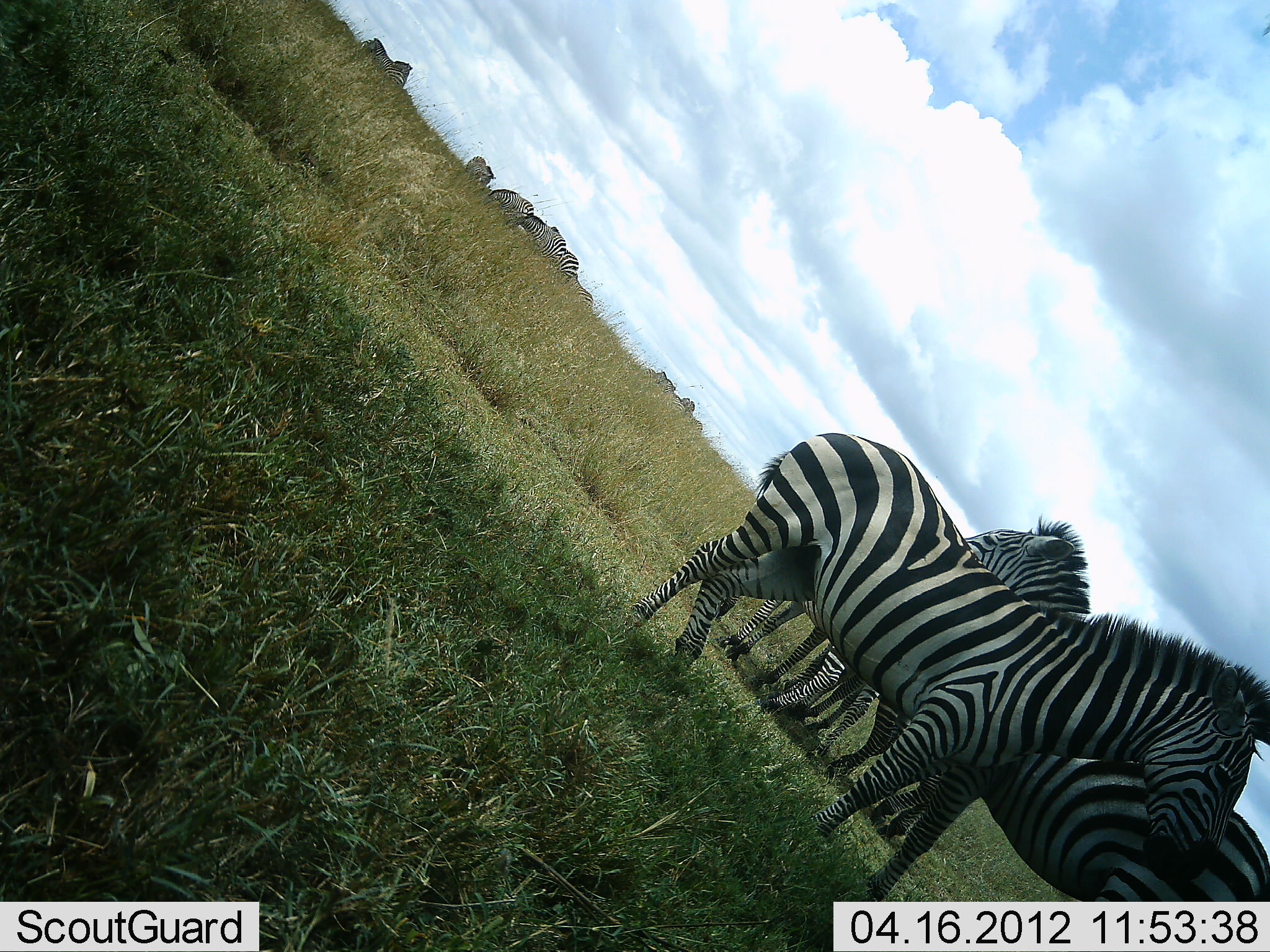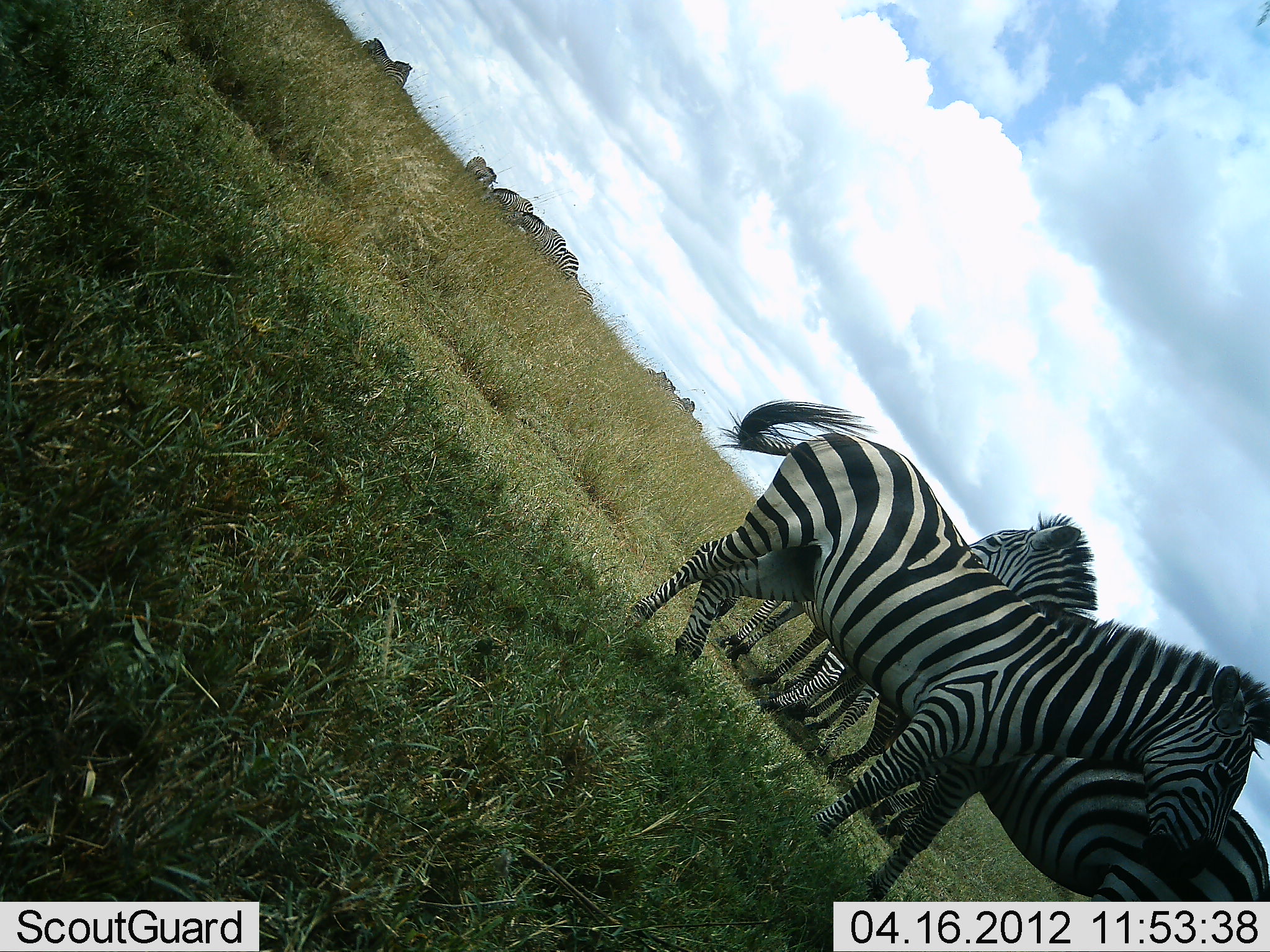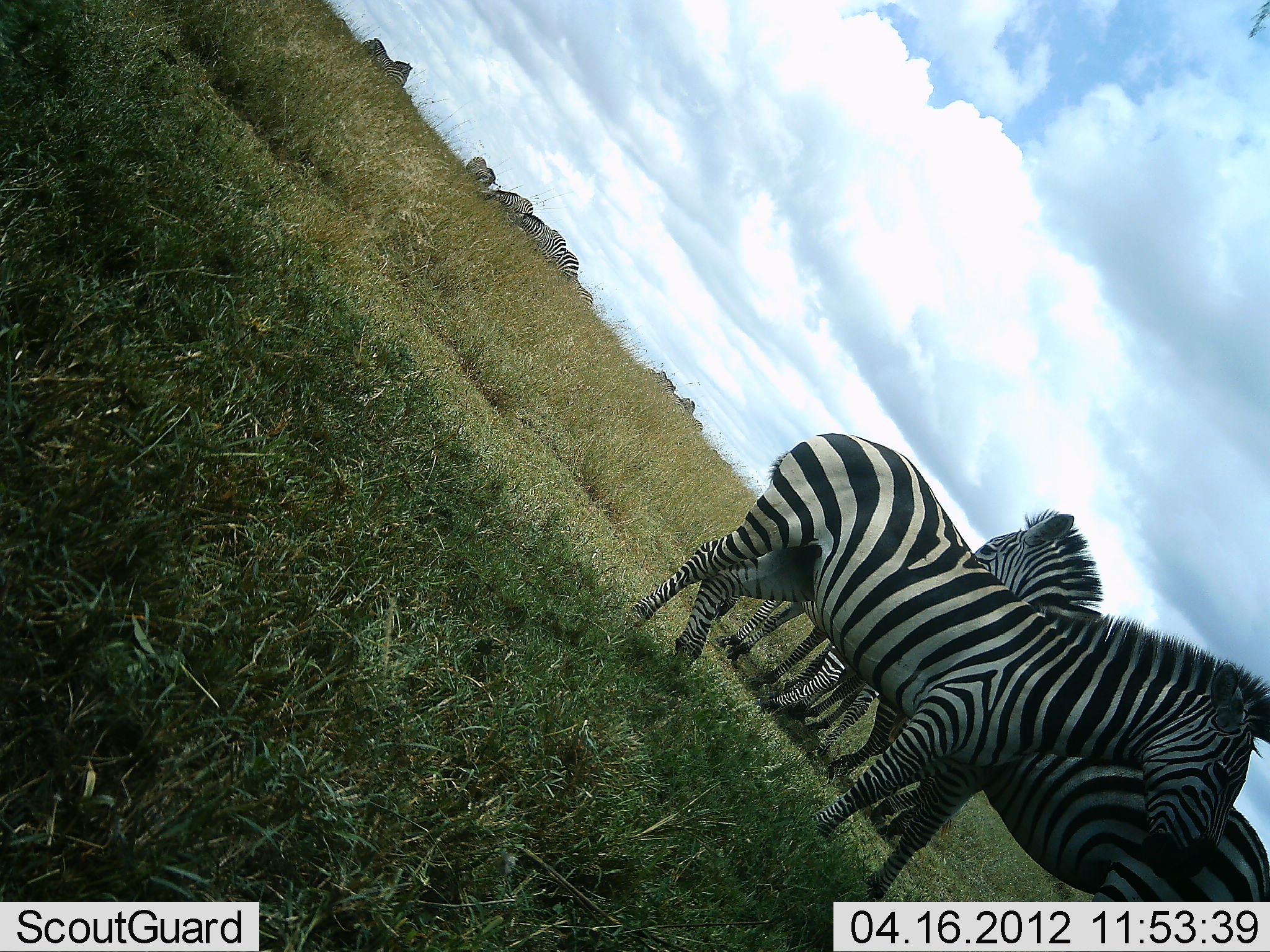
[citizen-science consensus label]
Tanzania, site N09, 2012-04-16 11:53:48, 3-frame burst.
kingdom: Animalia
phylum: Chordata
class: Mammalia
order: Perissodactyla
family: Equidae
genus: Equus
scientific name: Equus quagga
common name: plains zebra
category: zebra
Zebra (plains zebra) (Equus quagga), count 7. Behavior (volunteer vote fractions): standing 96%, resting 4%, moving 12%, interacting 15%. Young present (vote fraction): 4%. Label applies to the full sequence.